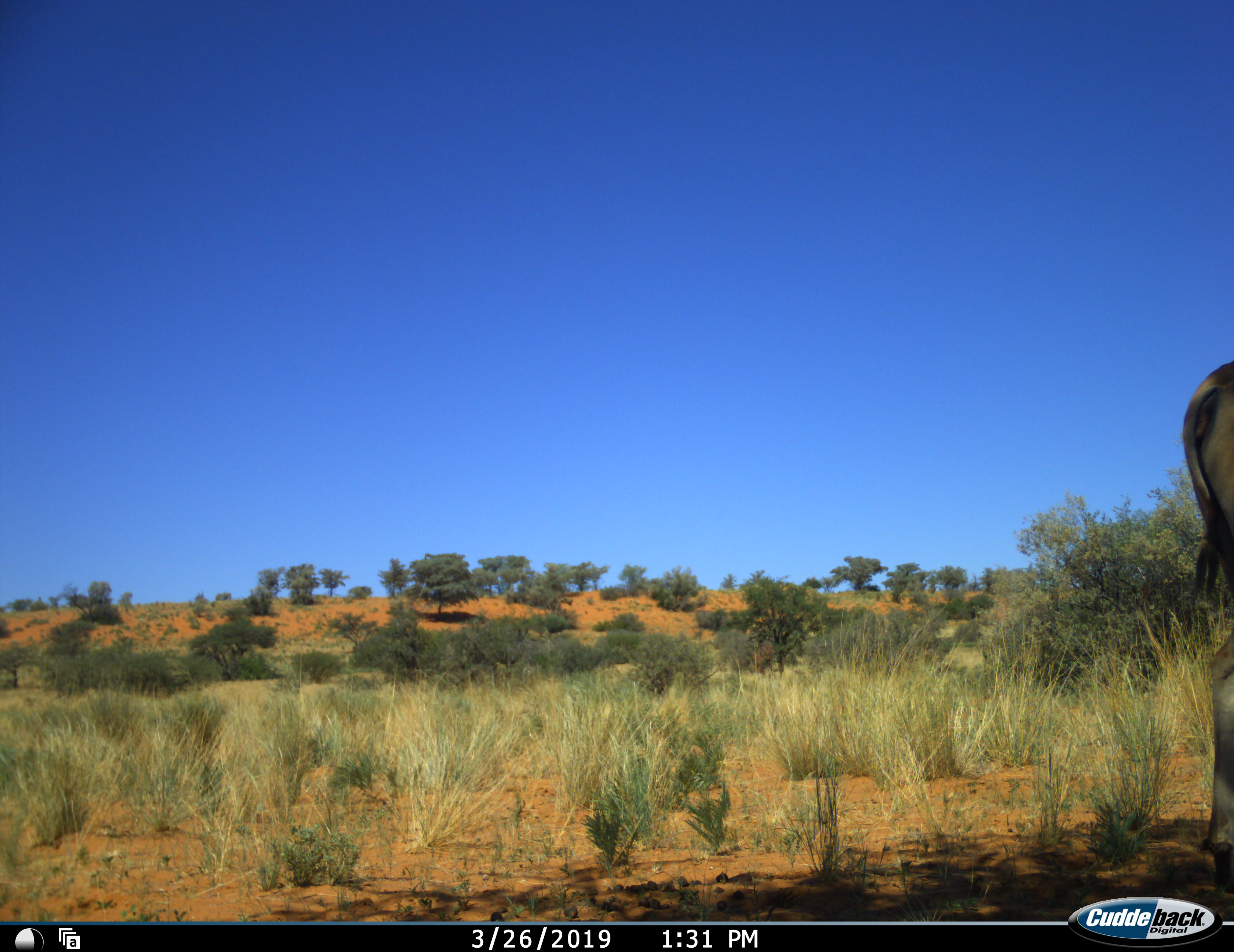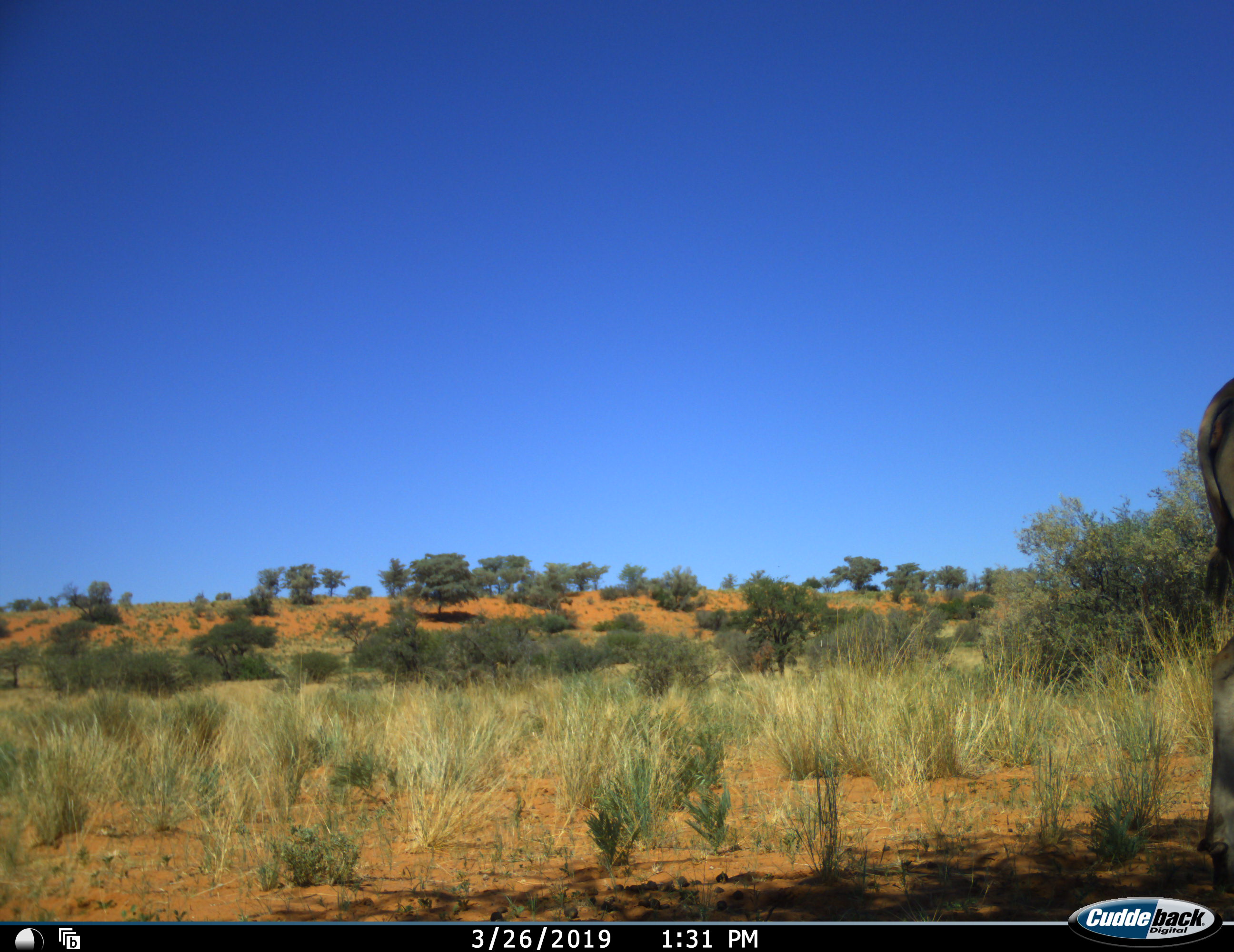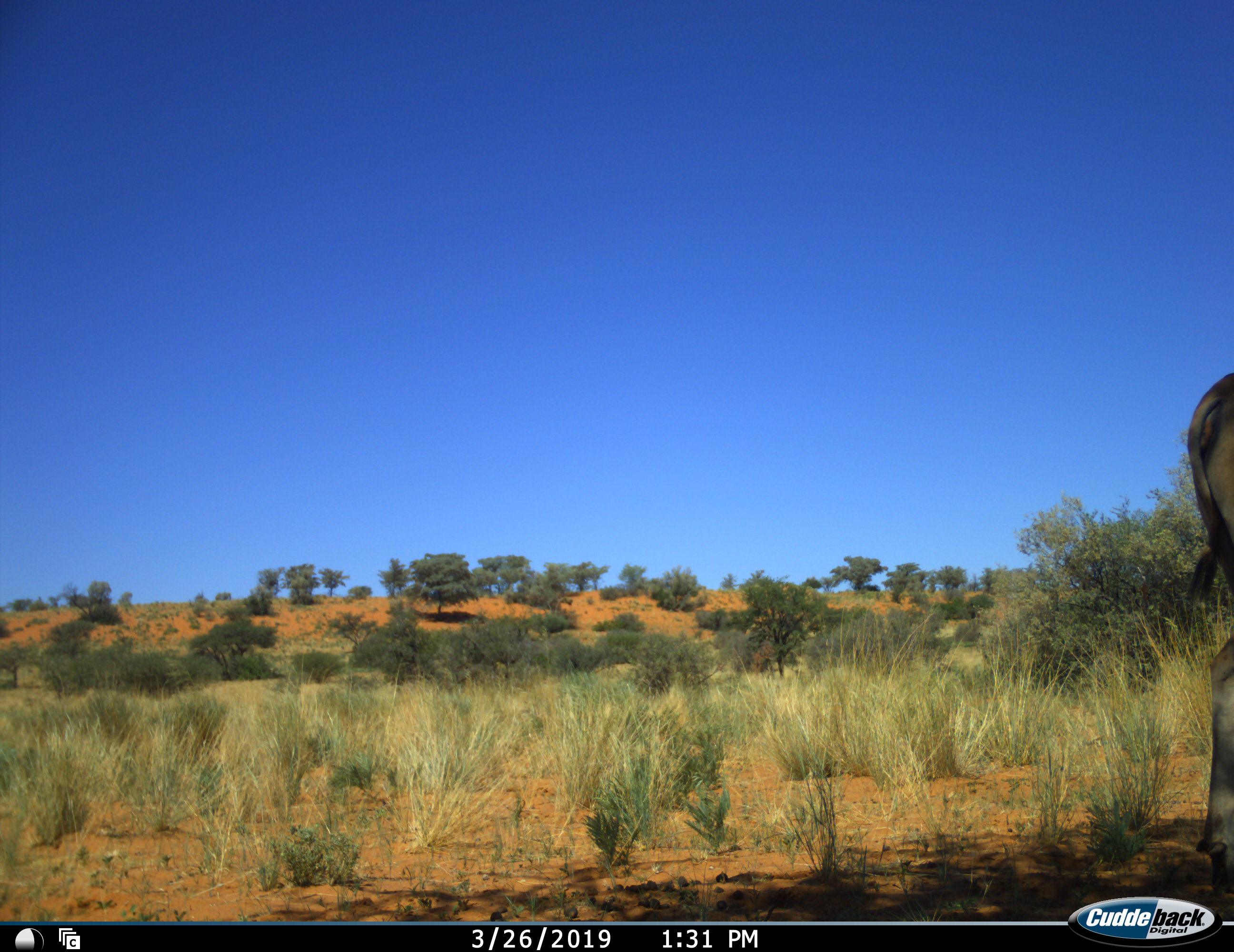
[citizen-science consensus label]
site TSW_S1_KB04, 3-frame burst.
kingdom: Animalia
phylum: Chordata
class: Mammalia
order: Artiodactyla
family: Bovidae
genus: Oryx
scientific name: Oryx gazella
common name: gemsbok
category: oryx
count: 1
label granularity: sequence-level